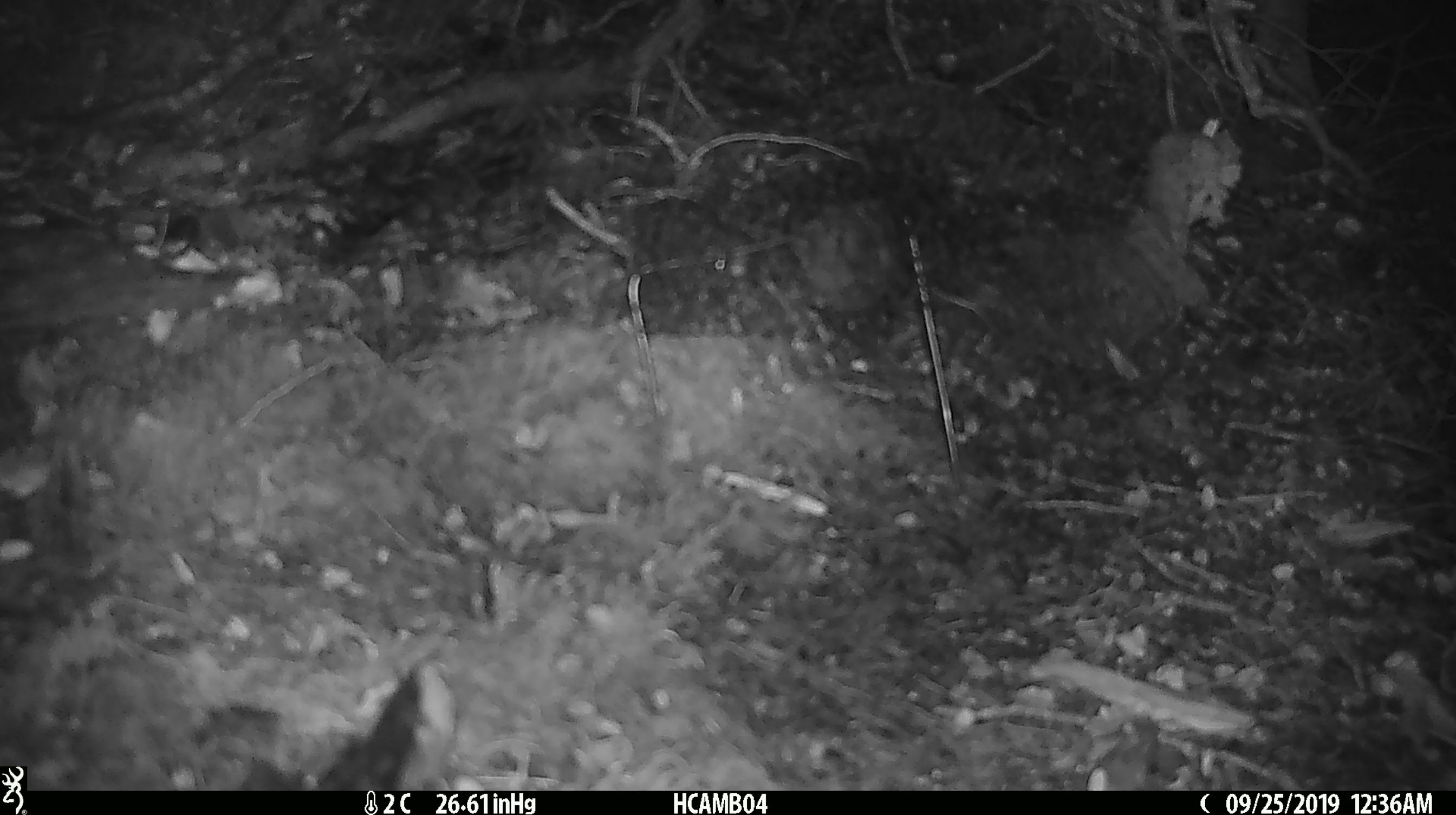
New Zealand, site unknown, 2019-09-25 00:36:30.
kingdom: Animalia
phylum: Chordata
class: Mammalia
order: Rodentia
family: Muridae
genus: Mus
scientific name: Mus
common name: mouse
Mouse (Mus).